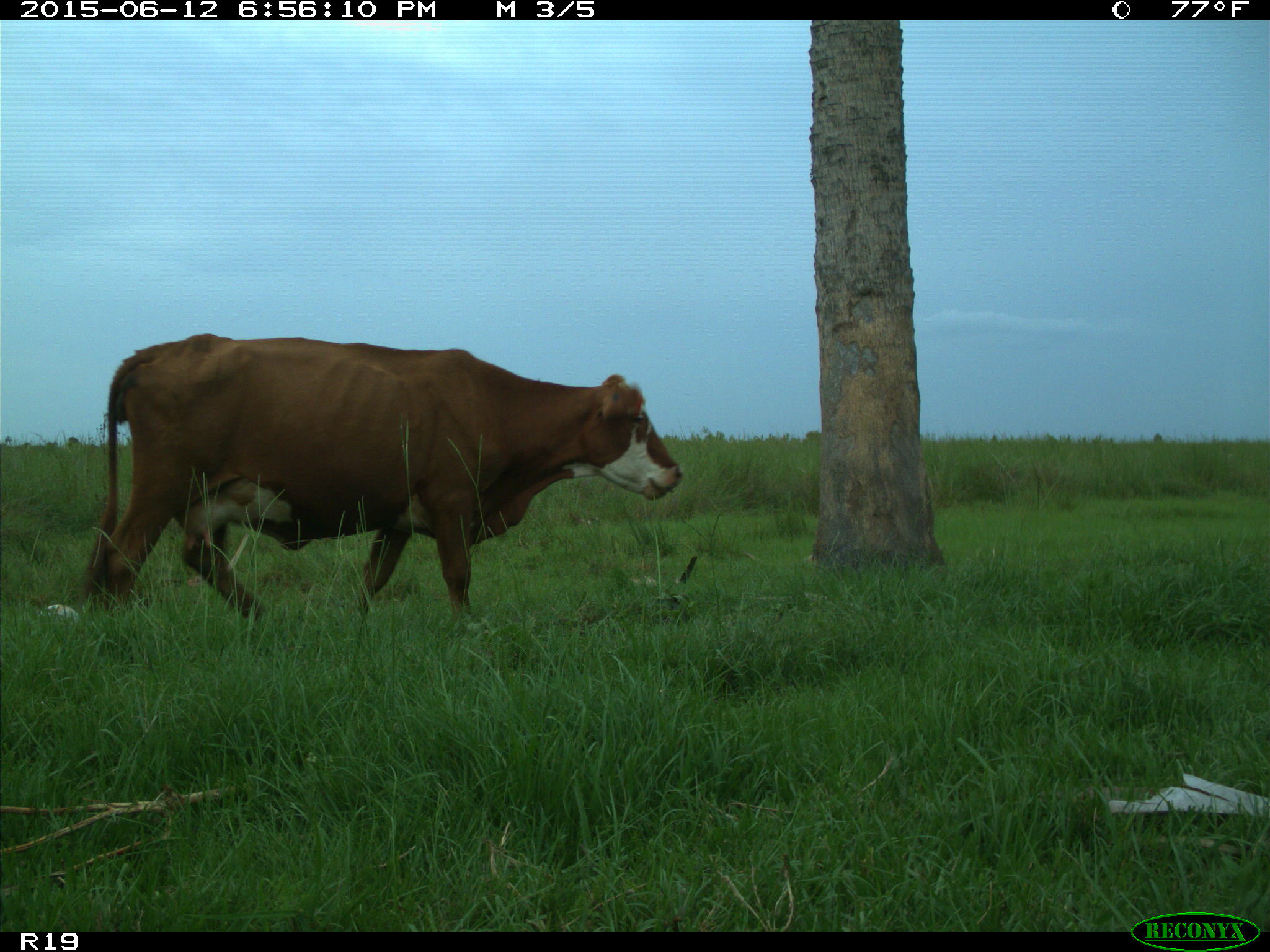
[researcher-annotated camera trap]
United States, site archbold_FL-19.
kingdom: Animalia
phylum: Chordata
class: Mammalia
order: Artiodactyla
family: Bovidae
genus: Bos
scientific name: Bos taurus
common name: domestic cow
Bos taurus (domestic cow).